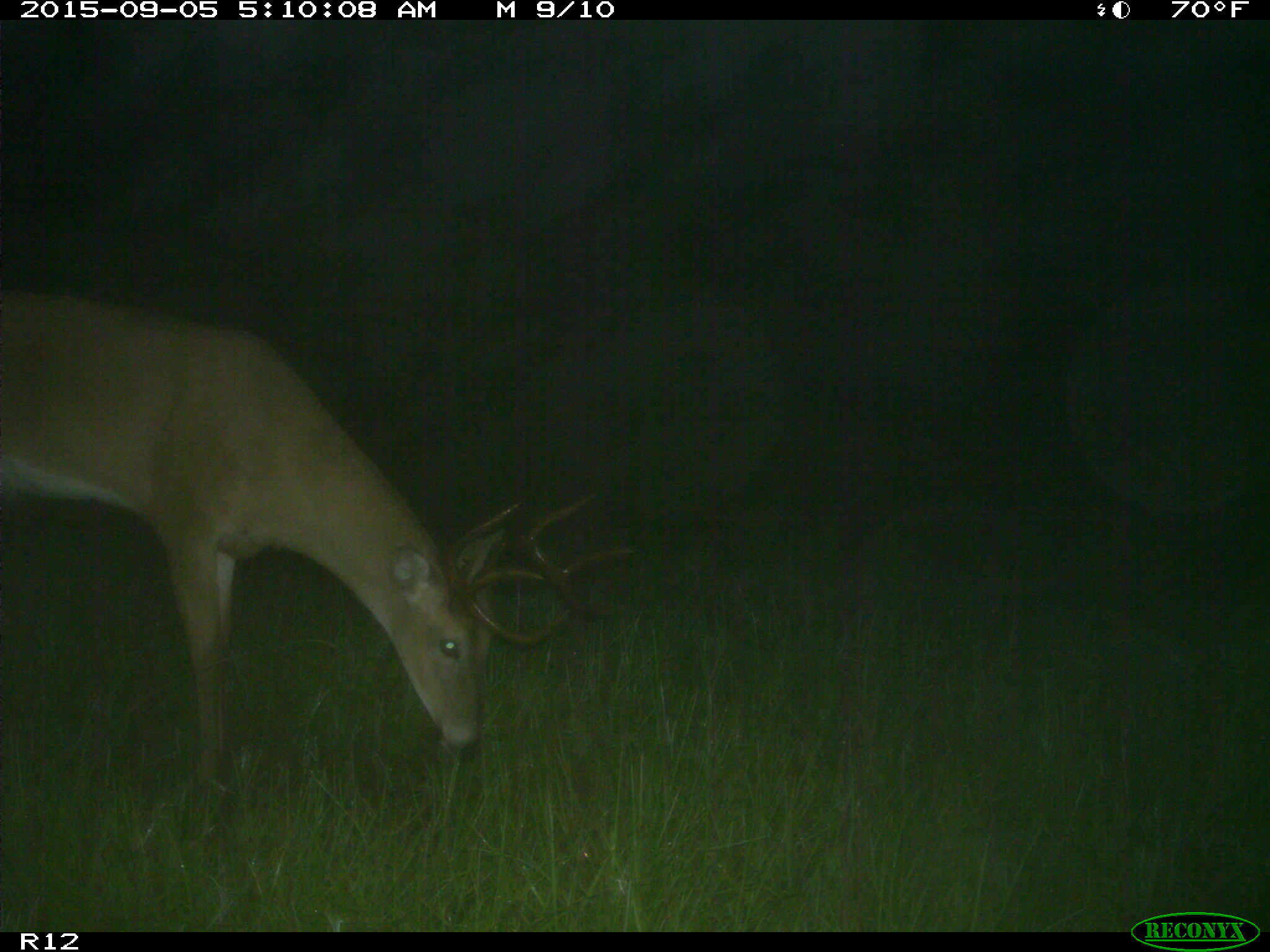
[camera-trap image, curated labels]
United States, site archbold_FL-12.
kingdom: Animalia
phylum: Chordata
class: Mammalia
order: Artiodactyla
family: Cervidae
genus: Odocoileus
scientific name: Odocoileus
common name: deer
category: unidentified deer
Unidentified deer (deer) (Odocoileus).